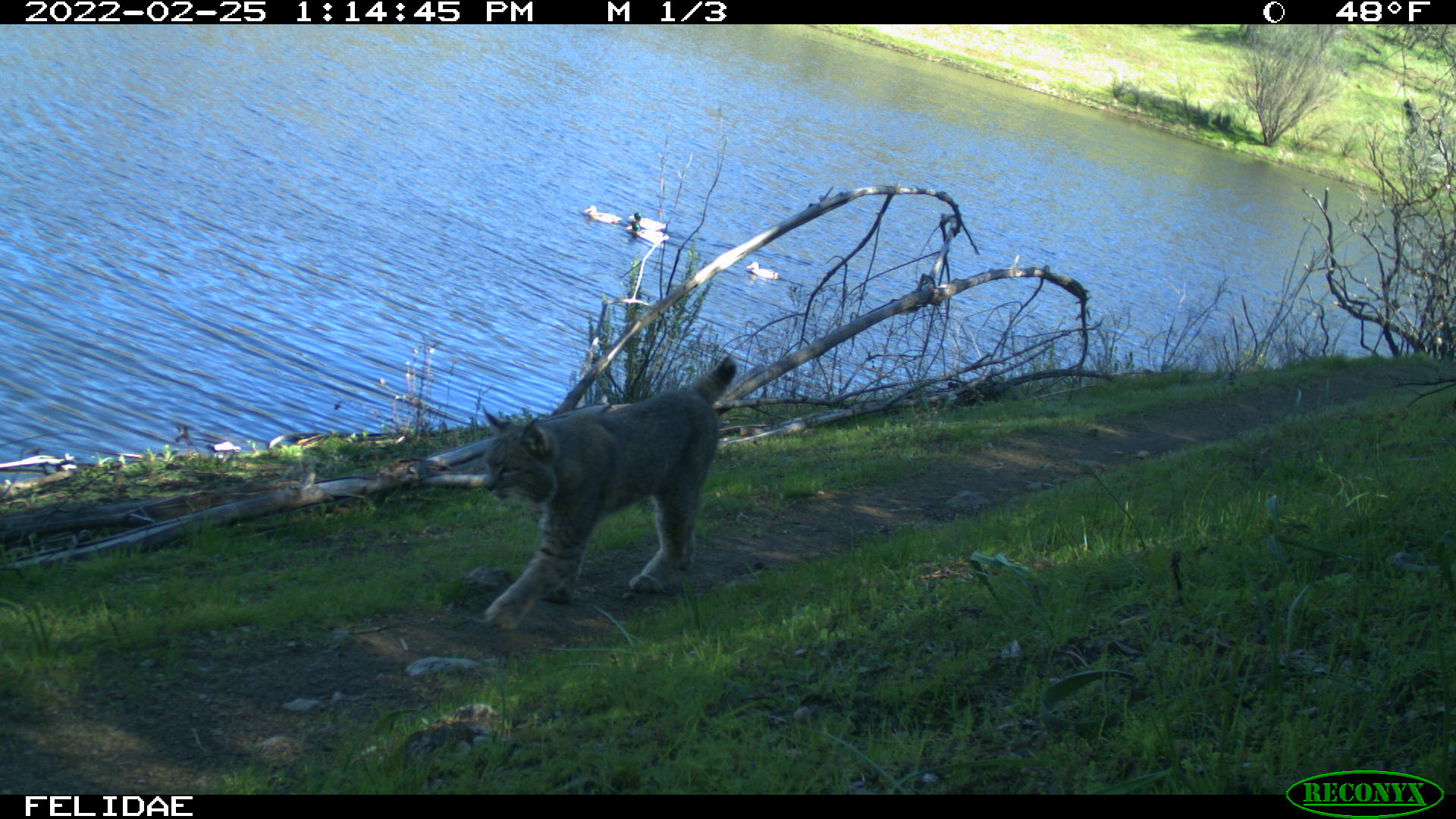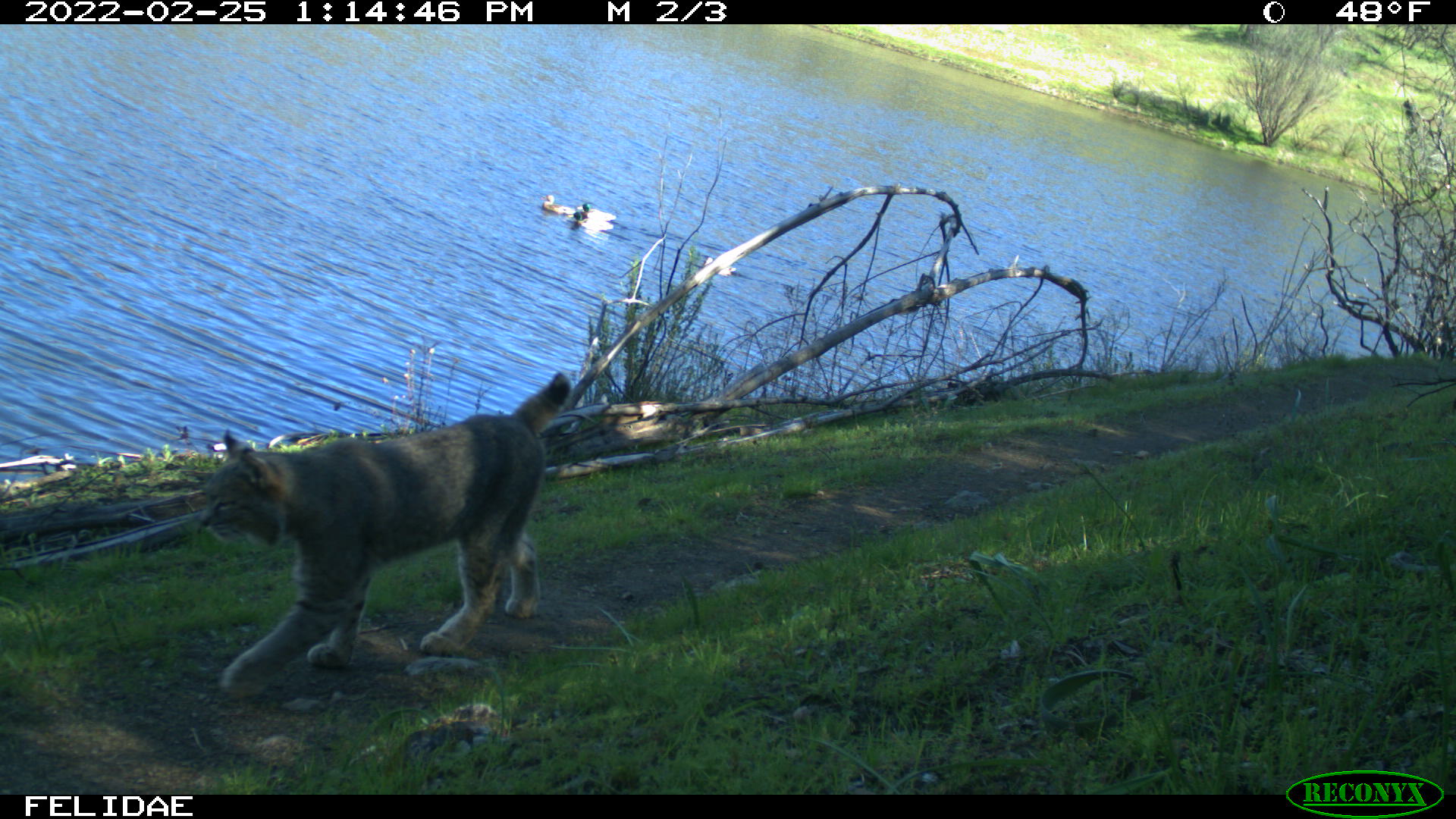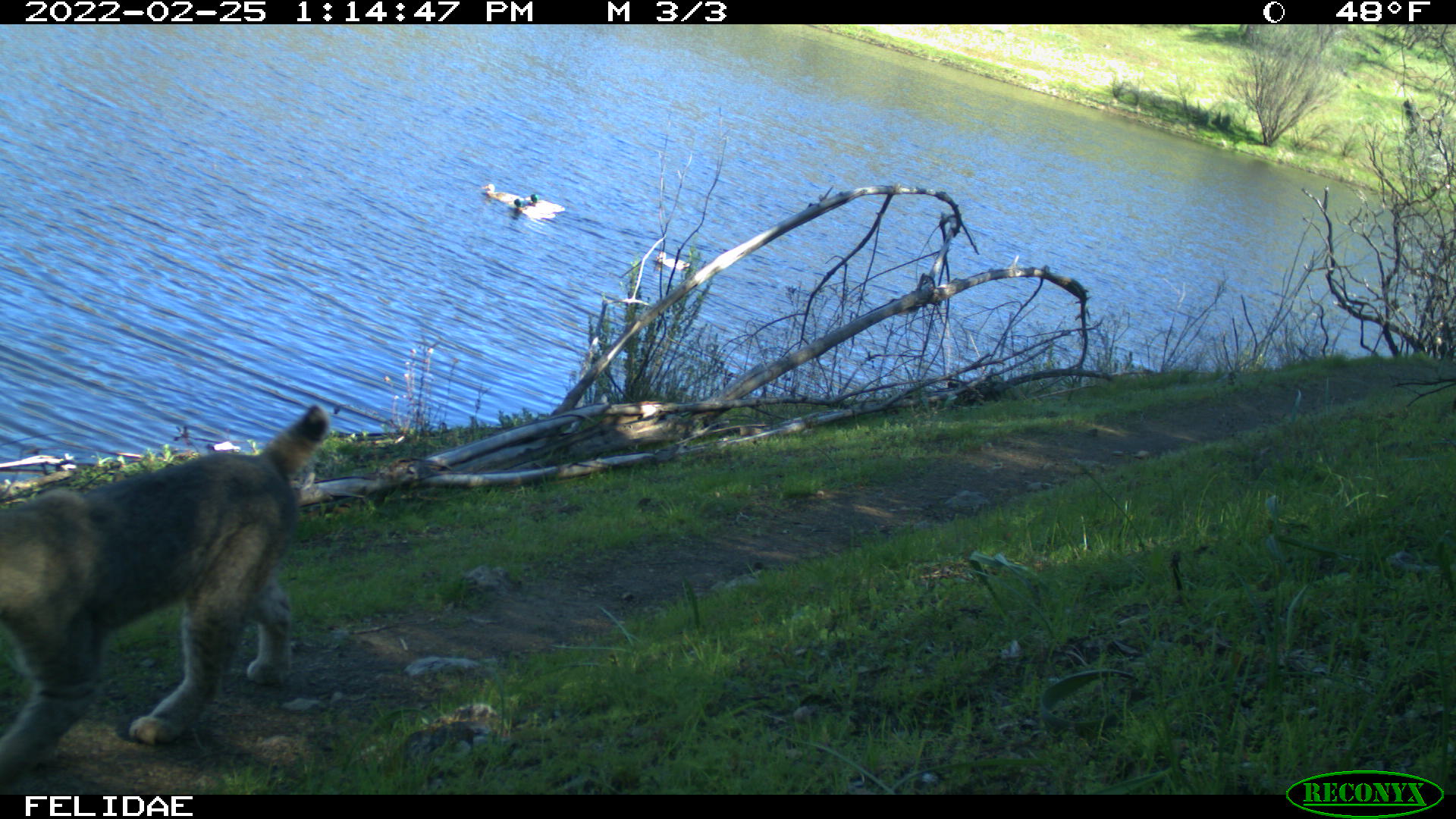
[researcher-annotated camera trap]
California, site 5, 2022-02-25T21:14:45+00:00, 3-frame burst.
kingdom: Animalia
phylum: Chordata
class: Aves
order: Anseriformes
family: Anatidae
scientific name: Anatidae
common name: duck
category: duck species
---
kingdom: Animalia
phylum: Chordata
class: Mammalia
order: Carnivora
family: Felidae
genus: Lynx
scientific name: Lynx rufus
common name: bobcat